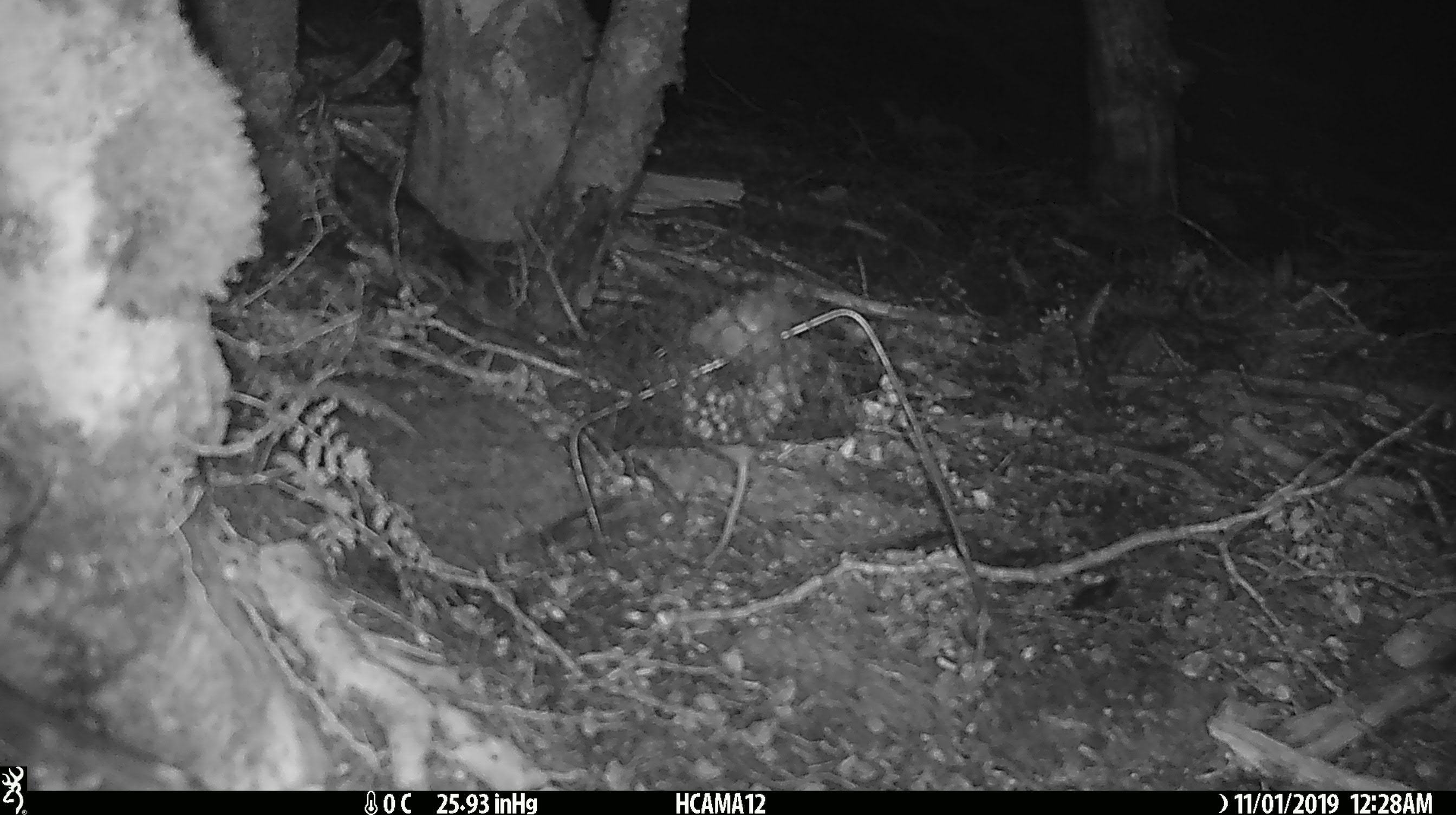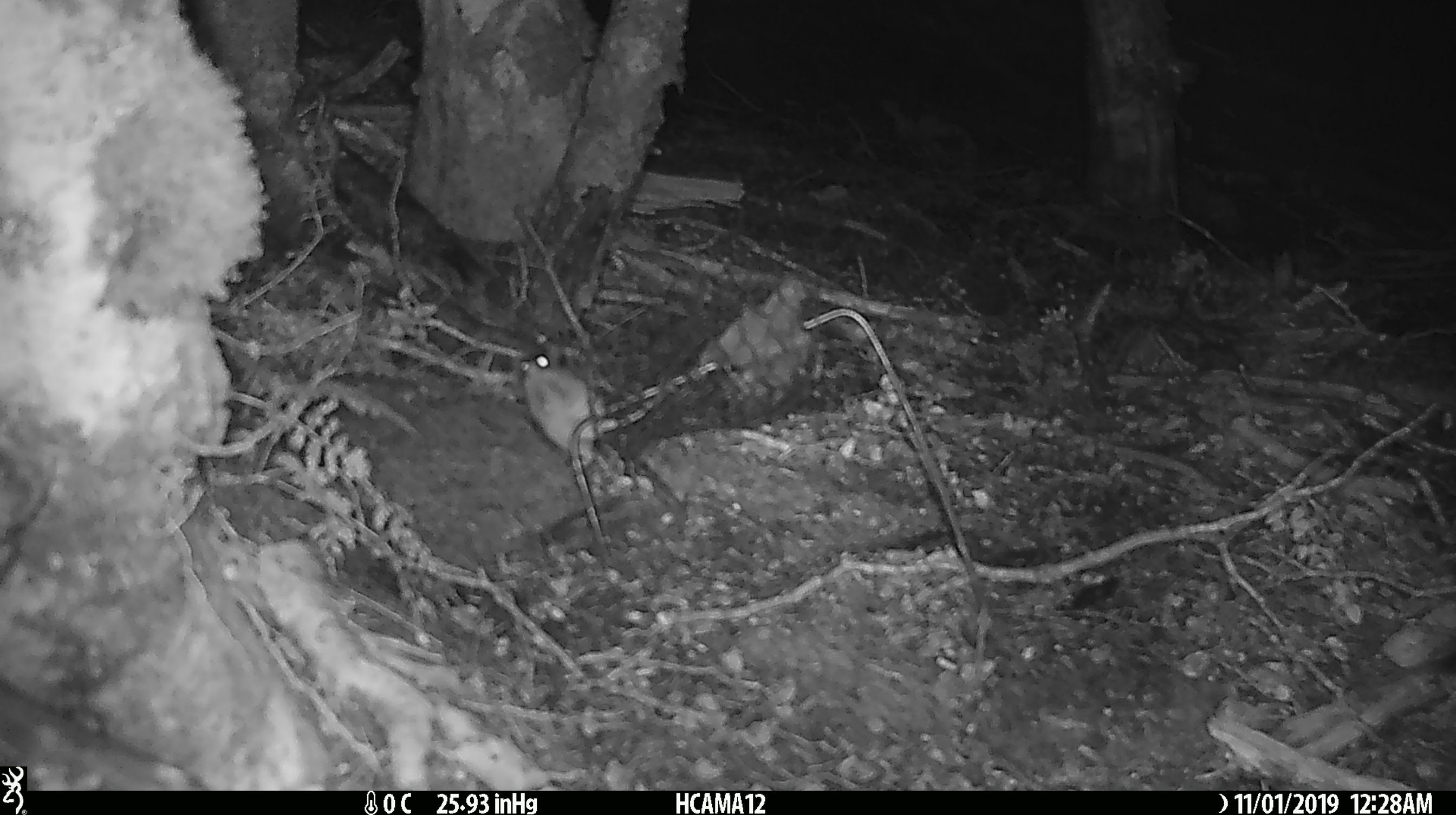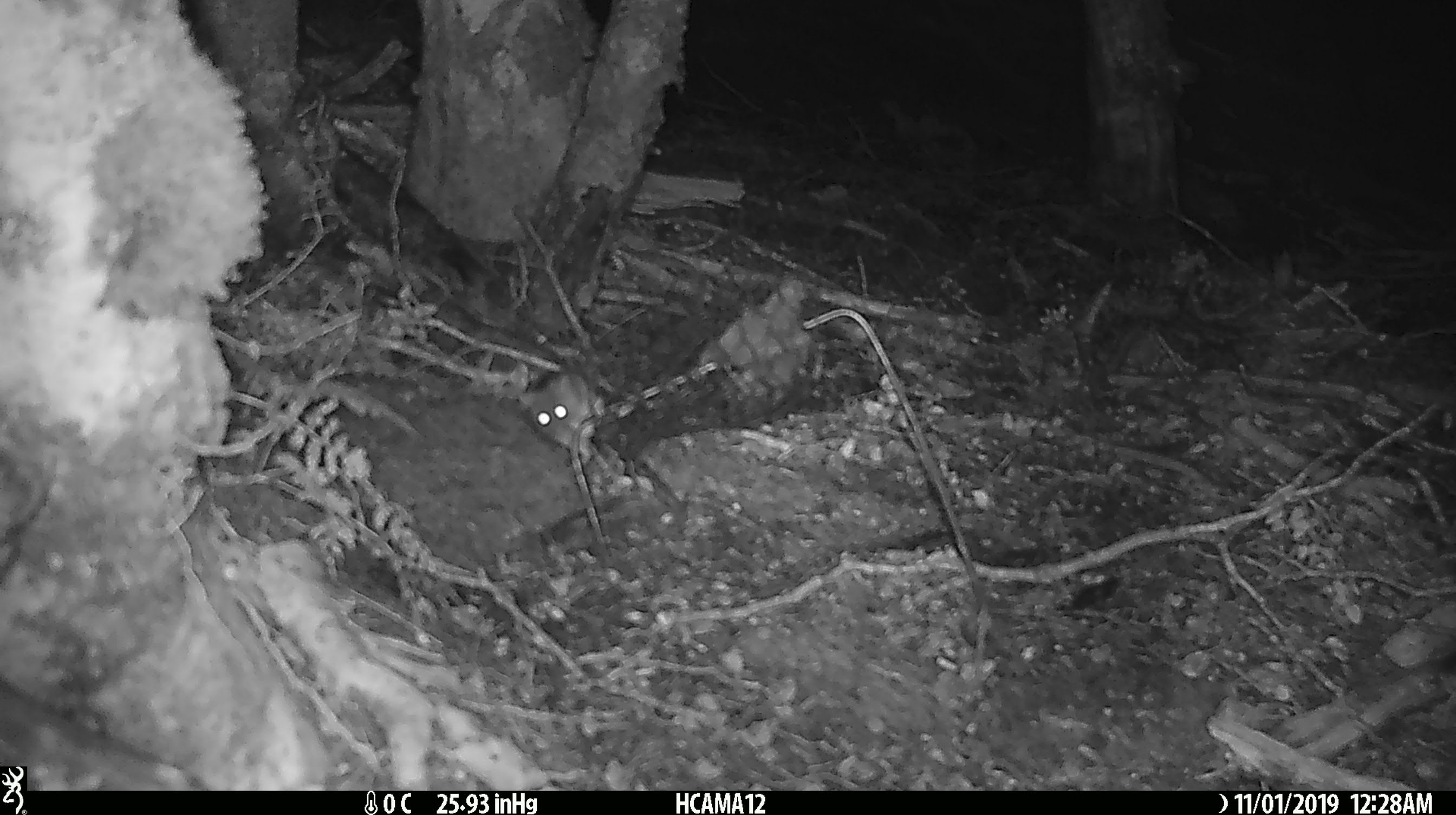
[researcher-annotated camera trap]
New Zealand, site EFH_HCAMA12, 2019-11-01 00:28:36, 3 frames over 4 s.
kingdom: Animalia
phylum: Chordata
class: Mammalia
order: Rodentia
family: Muridae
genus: Mus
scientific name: Mus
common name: mouse